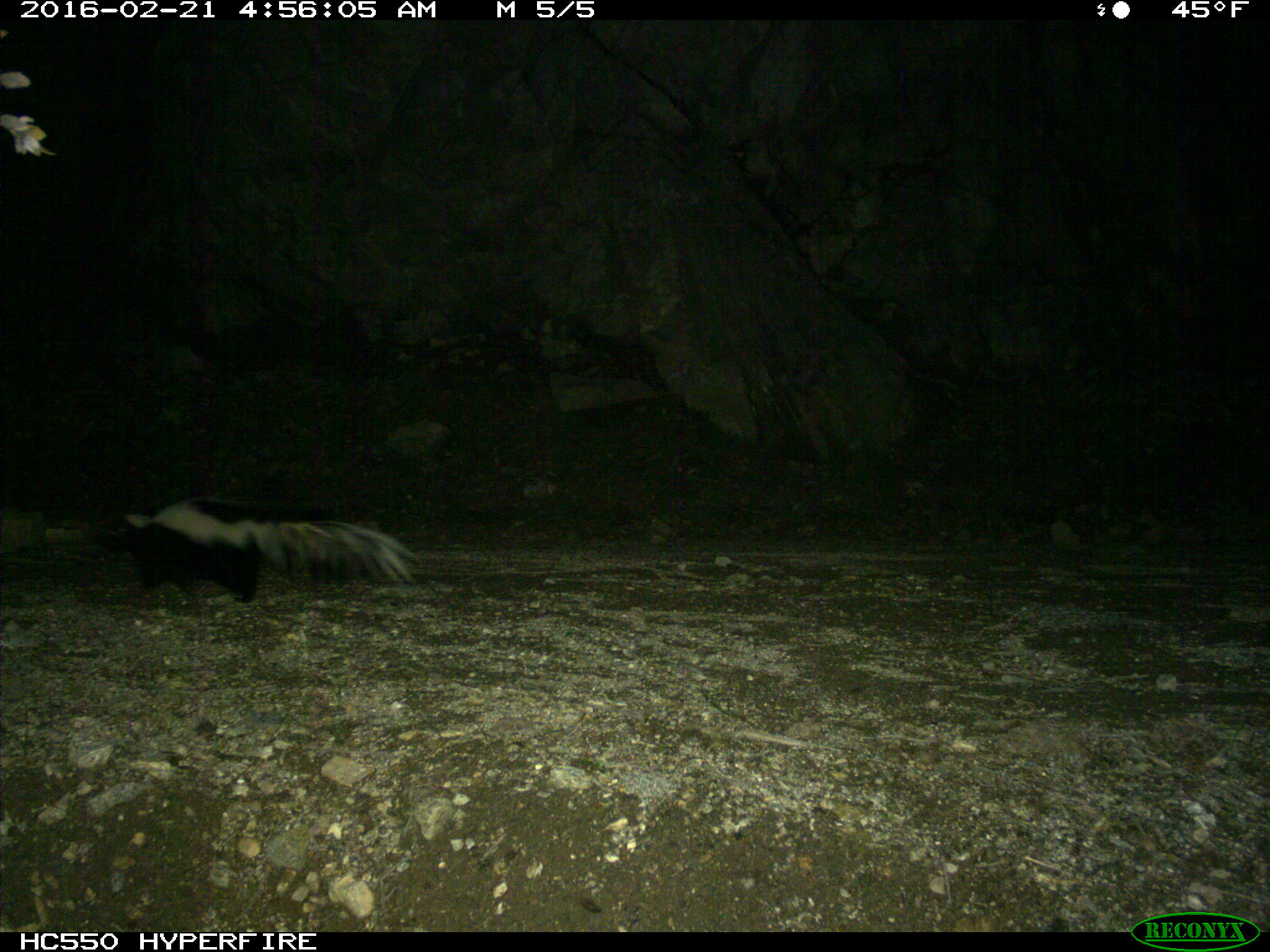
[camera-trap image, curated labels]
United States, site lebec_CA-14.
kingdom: Animalia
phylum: Chordata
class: Mammalia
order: Carnivora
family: Mephitidae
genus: Mephitis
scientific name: Mephitis mephitis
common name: striped skunk